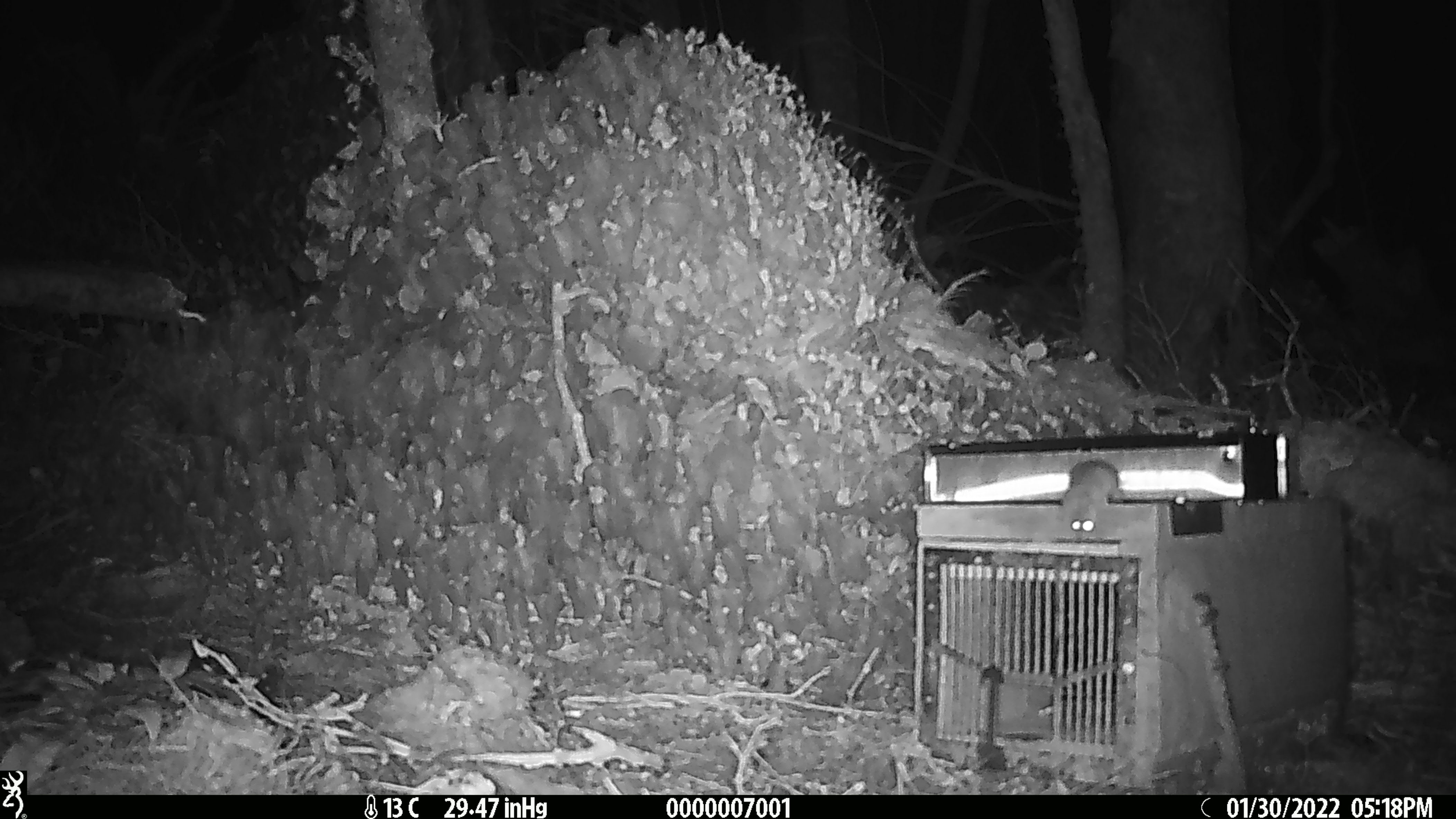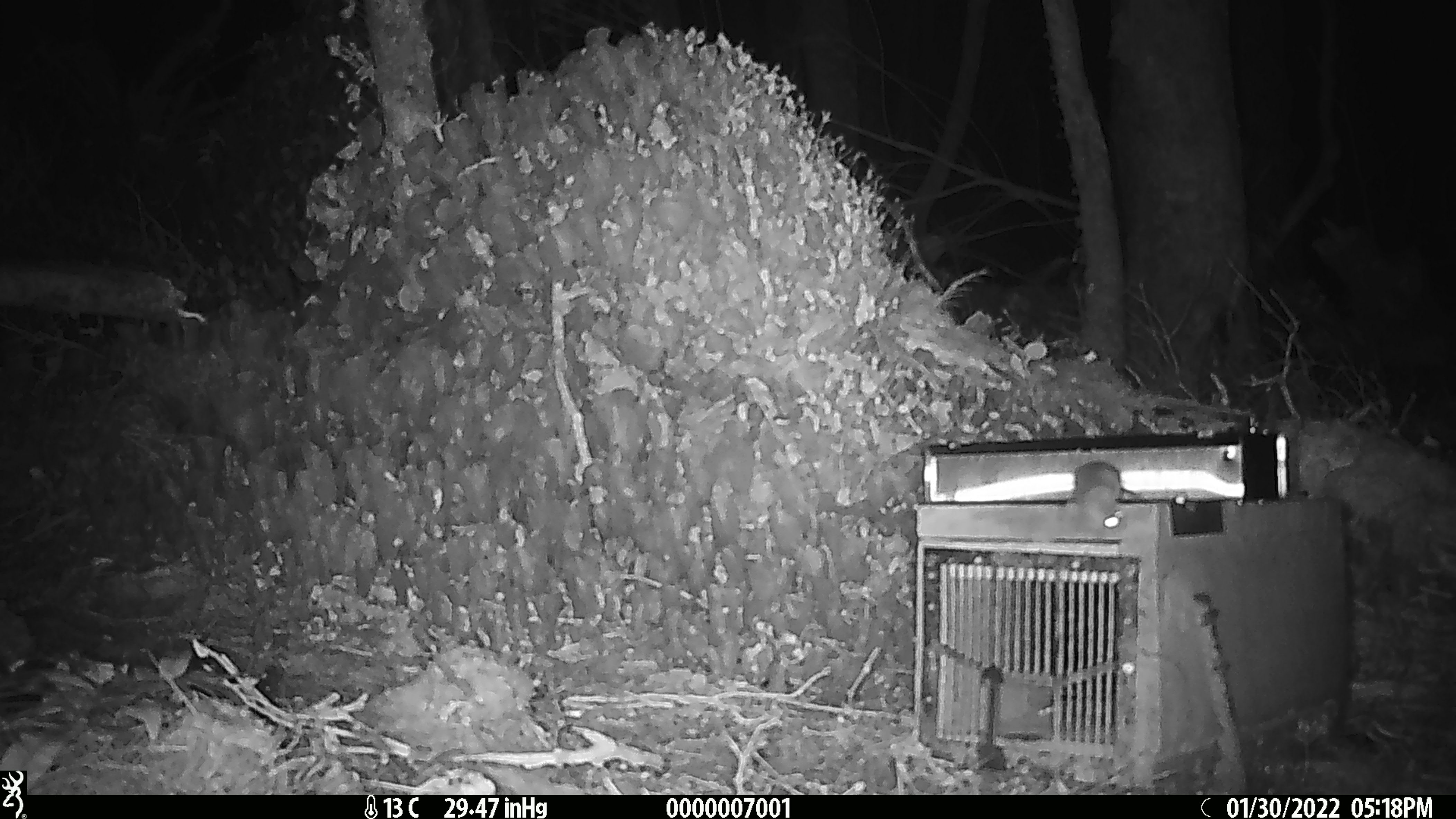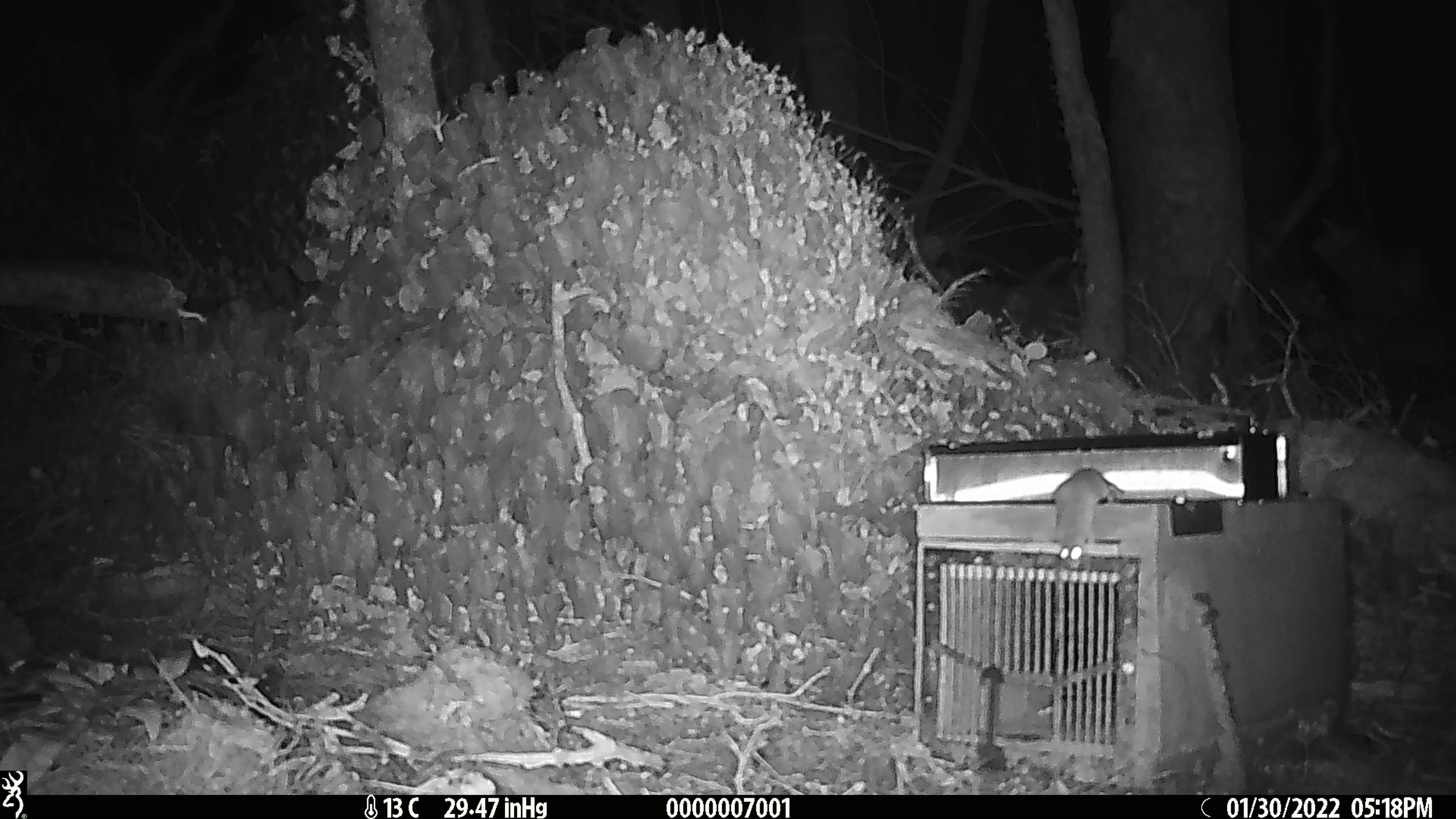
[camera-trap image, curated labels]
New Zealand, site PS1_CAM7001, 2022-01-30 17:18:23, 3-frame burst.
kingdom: Animalia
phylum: Chordata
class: Mammalia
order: Rodentia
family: Muridae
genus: Mus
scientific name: Mus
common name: mouse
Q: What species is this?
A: Mouse (Mus).